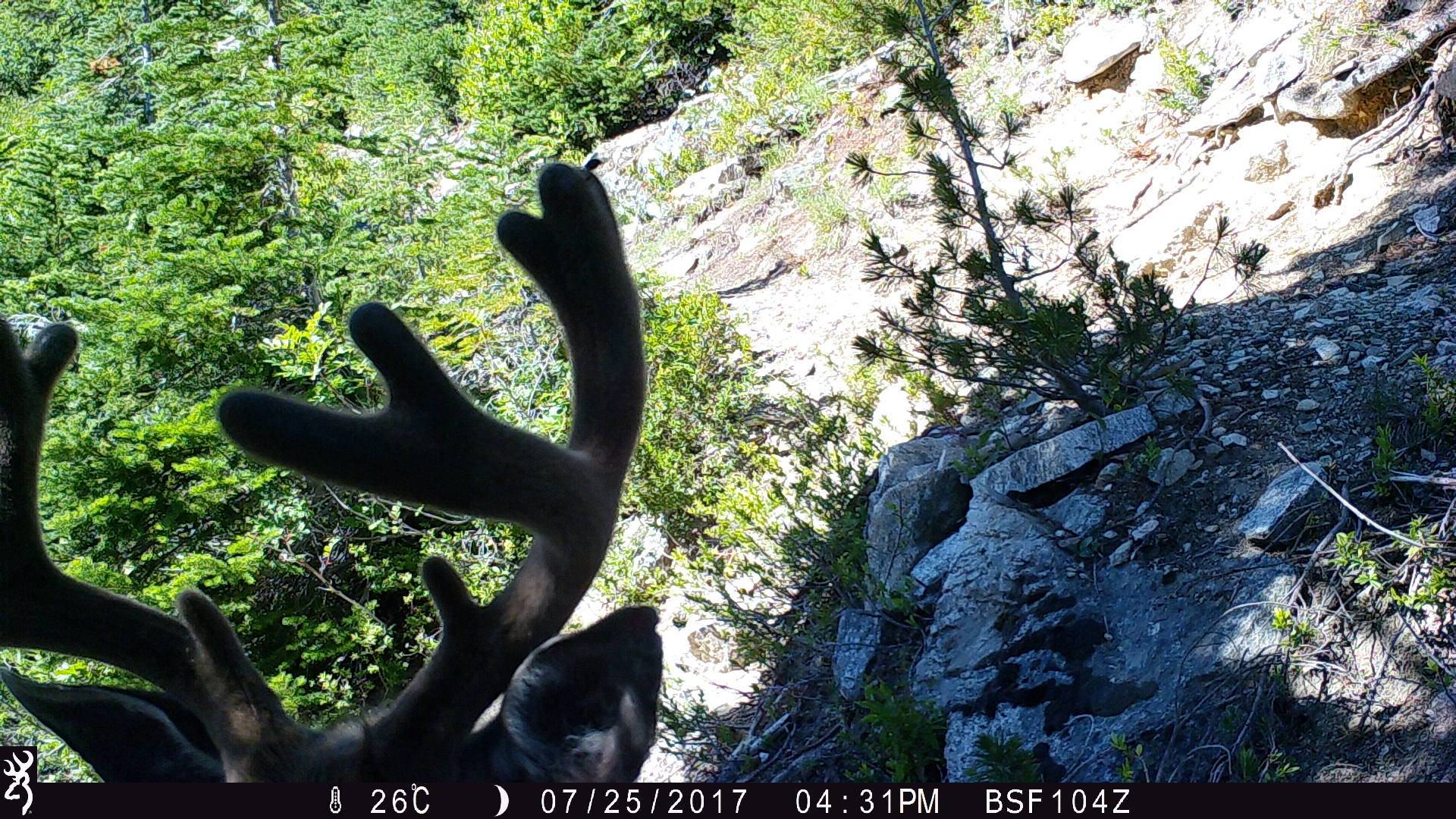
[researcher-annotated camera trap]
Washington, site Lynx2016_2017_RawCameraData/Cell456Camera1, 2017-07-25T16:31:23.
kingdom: Animalia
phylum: Chordata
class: Mammalia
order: Artiodactyla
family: Cervidae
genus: Odocoileus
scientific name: Odocoileus hemionus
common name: mule deer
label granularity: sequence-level